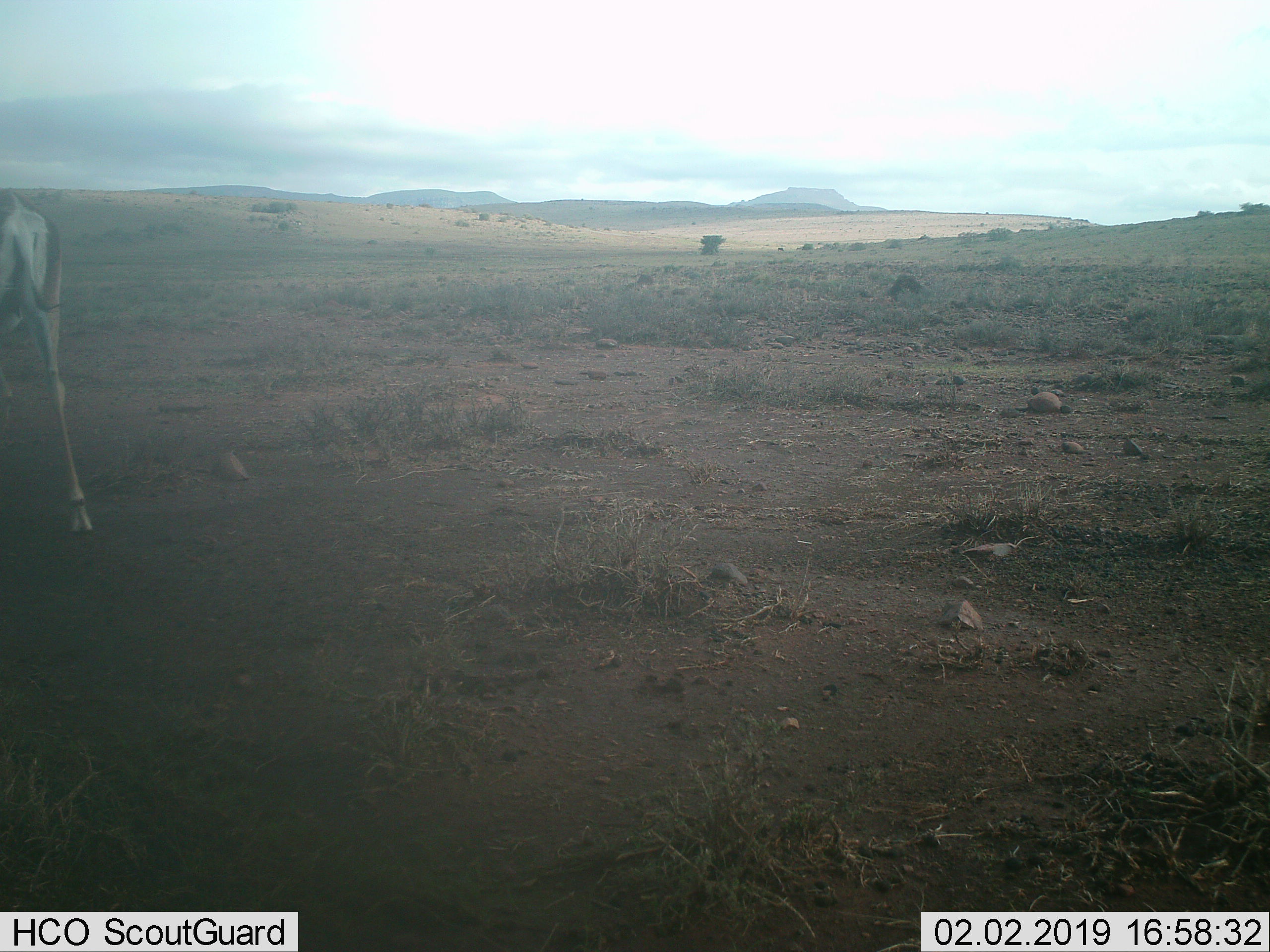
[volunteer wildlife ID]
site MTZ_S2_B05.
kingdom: Animalia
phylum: Chordata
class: Mammalia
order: Artiodactyla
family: Bovidae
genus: Antidorcas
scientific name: Antidorcas marsupialis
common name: springbok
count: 1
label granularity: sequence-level